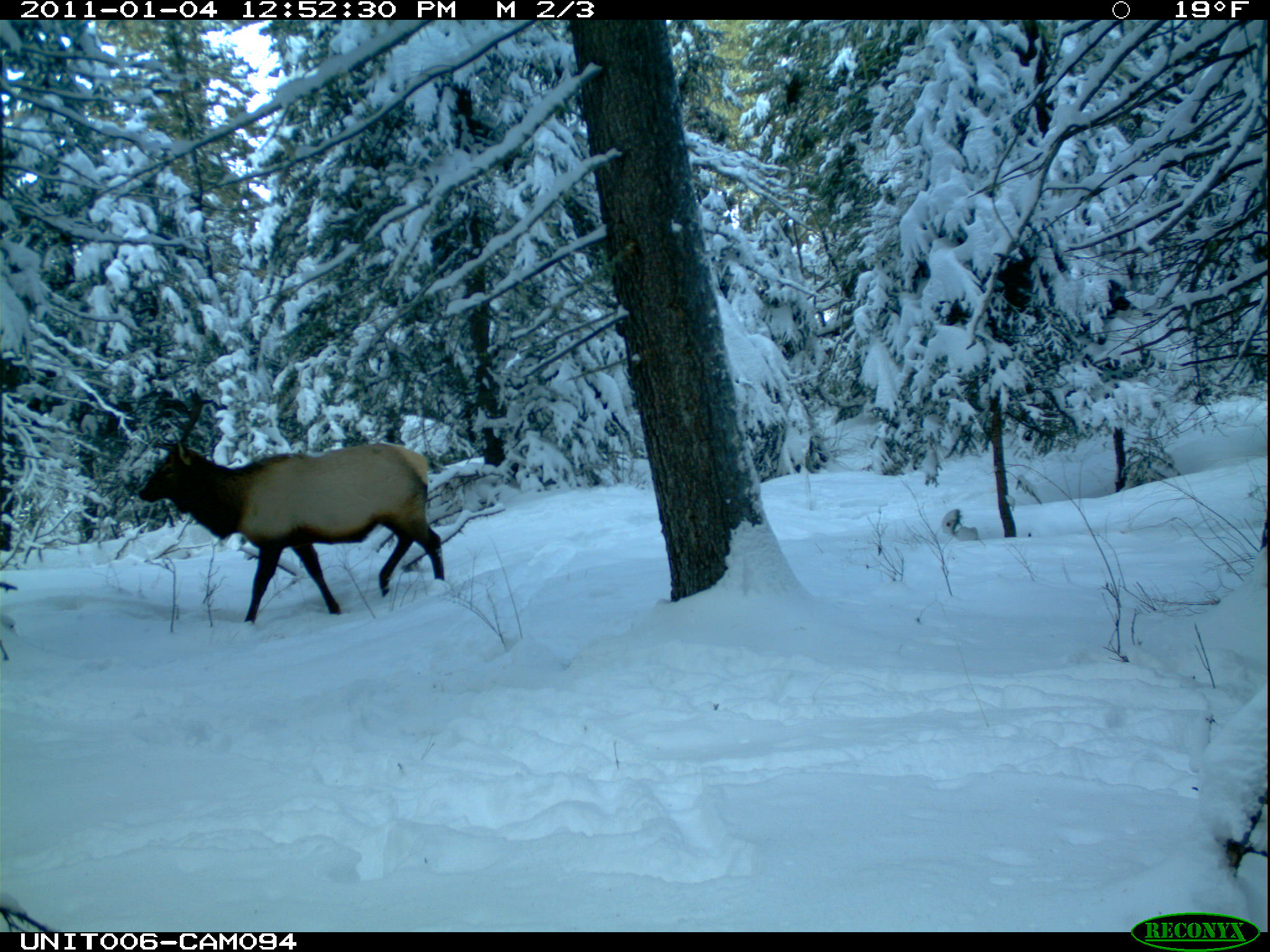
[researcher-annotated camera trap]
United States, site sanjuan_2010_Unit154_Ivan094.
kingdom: Animalia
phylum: Chordata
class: Mammalia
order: Artiodactyla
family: Cervidae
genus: Cervus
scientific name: Cervus elaphus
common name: red deer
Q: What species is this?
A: Cervus elaphus (red deer).